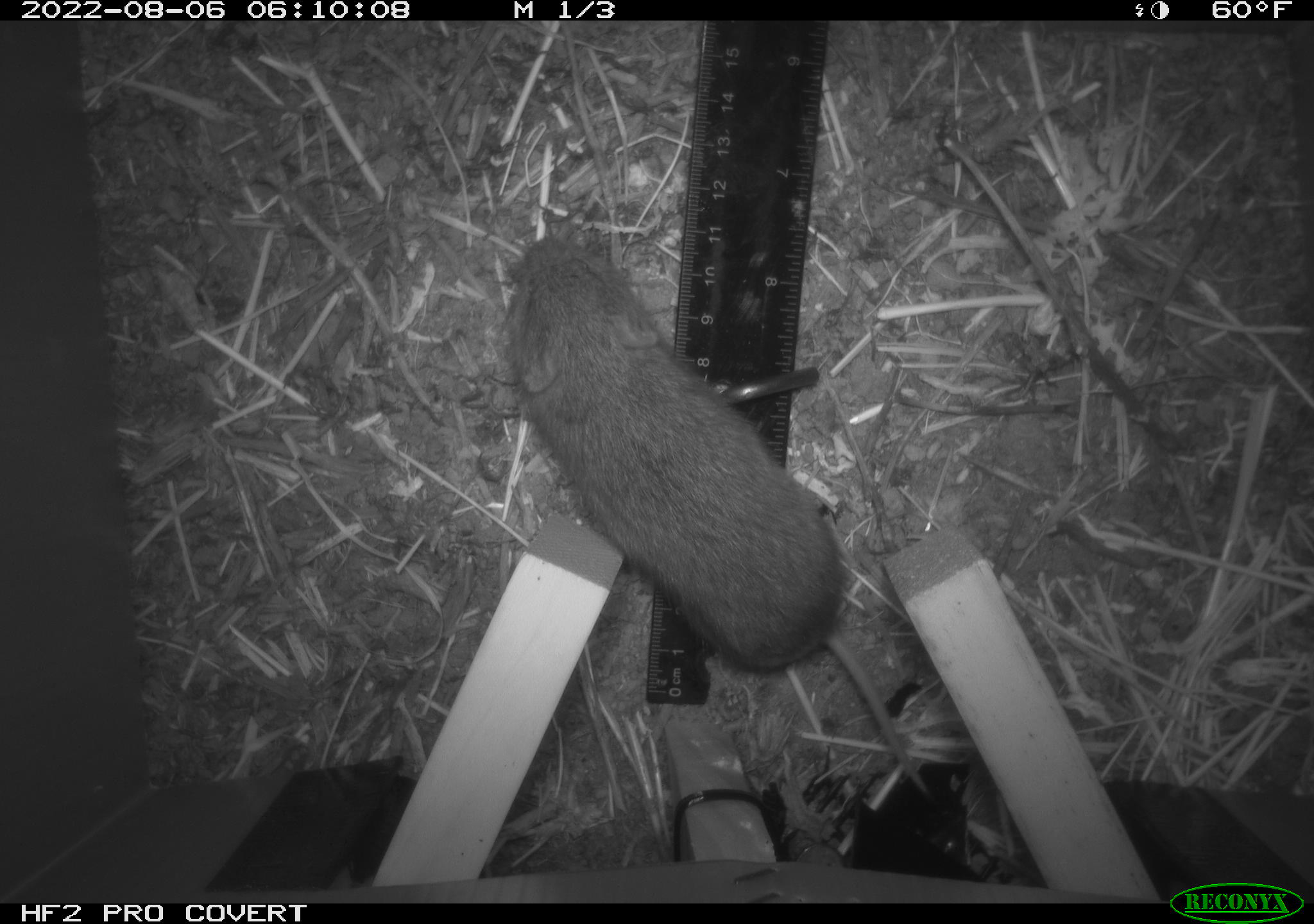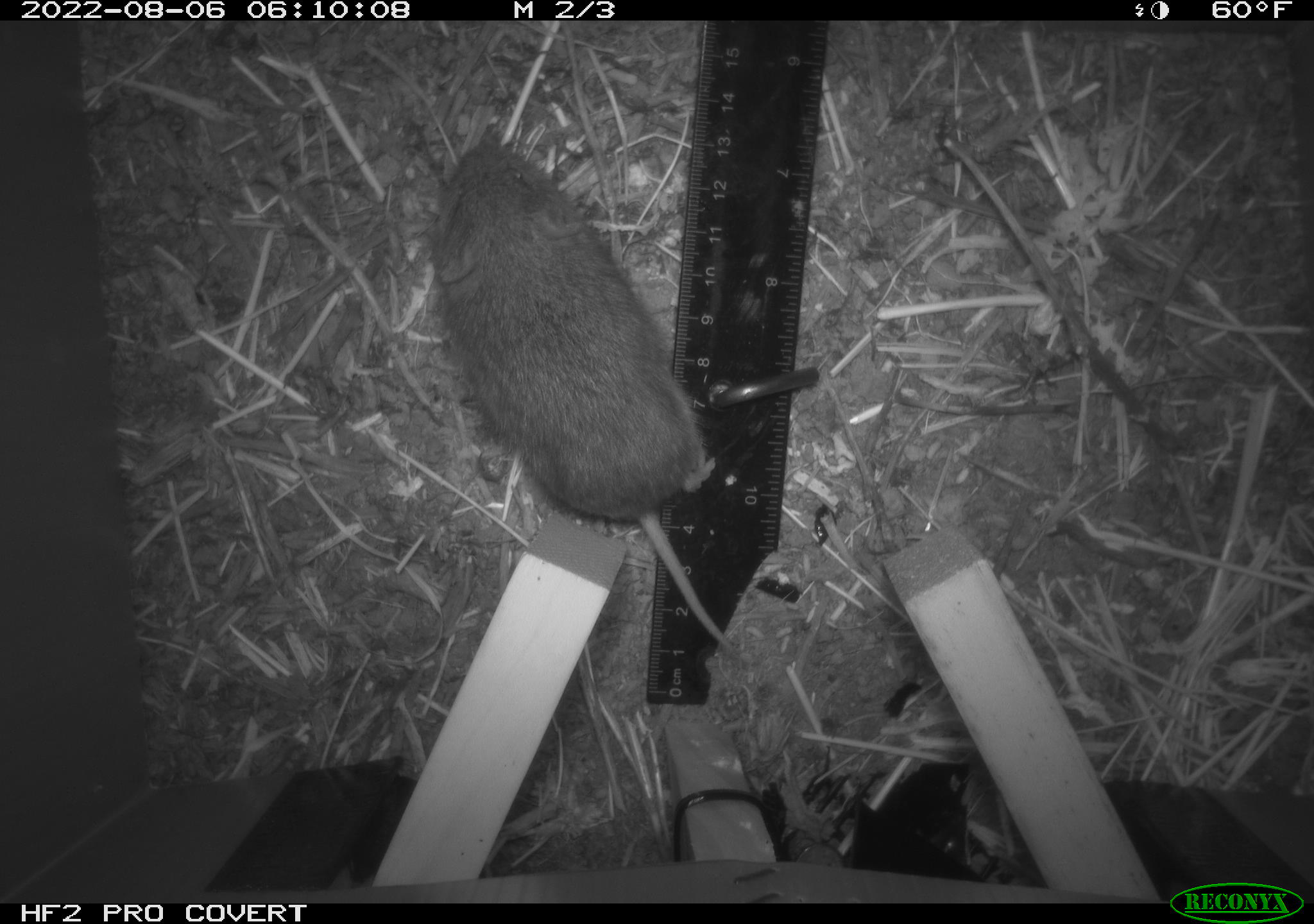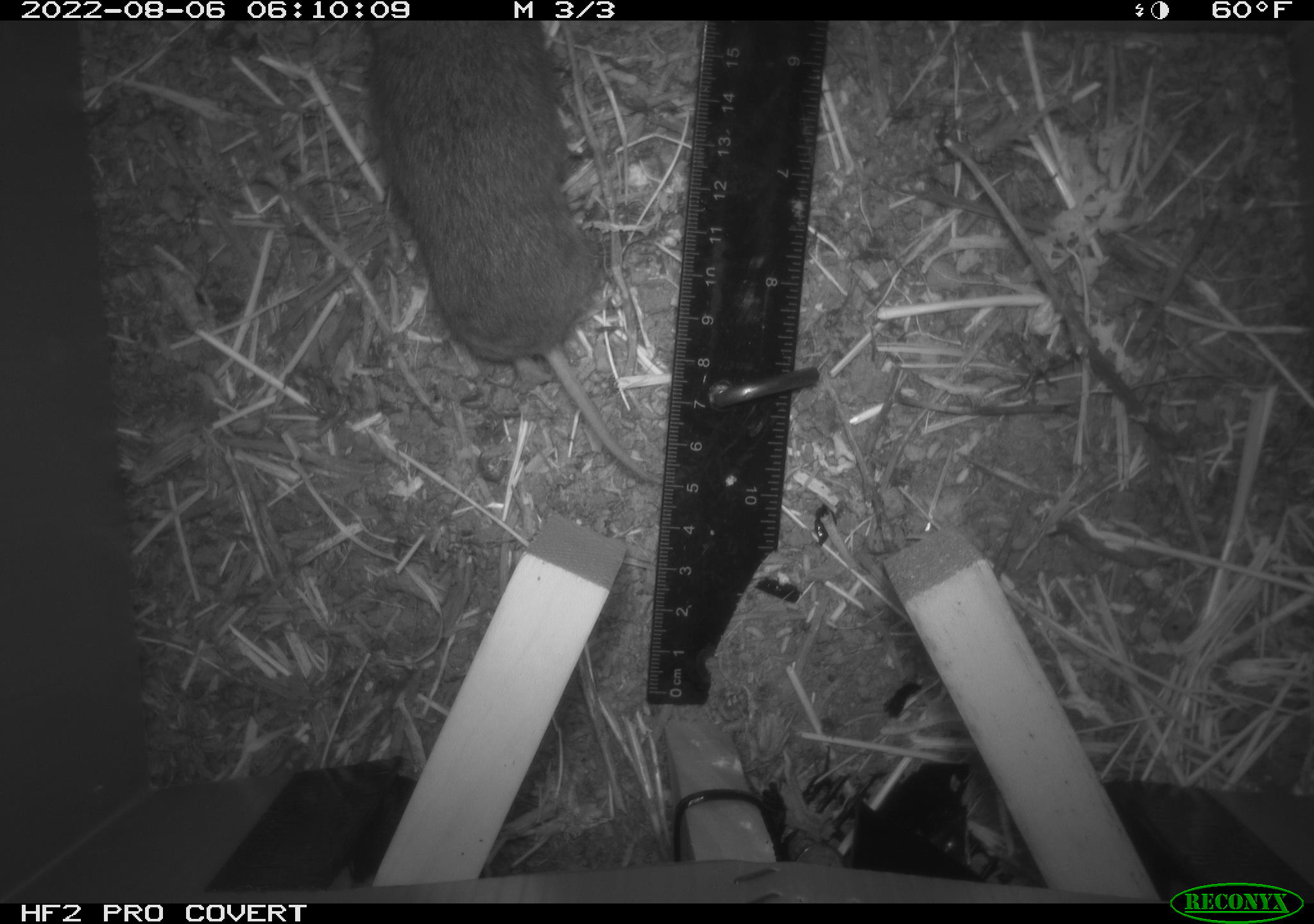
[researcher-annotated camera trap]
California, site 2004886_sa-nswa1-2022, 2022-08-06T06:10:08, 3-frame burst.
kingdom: Animalia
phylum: Chordata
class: Mammalia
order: Rodentia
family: Cricetidae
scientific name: Cricetidae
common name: hamsters, voles, lemmings, and allies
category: cricetidae family